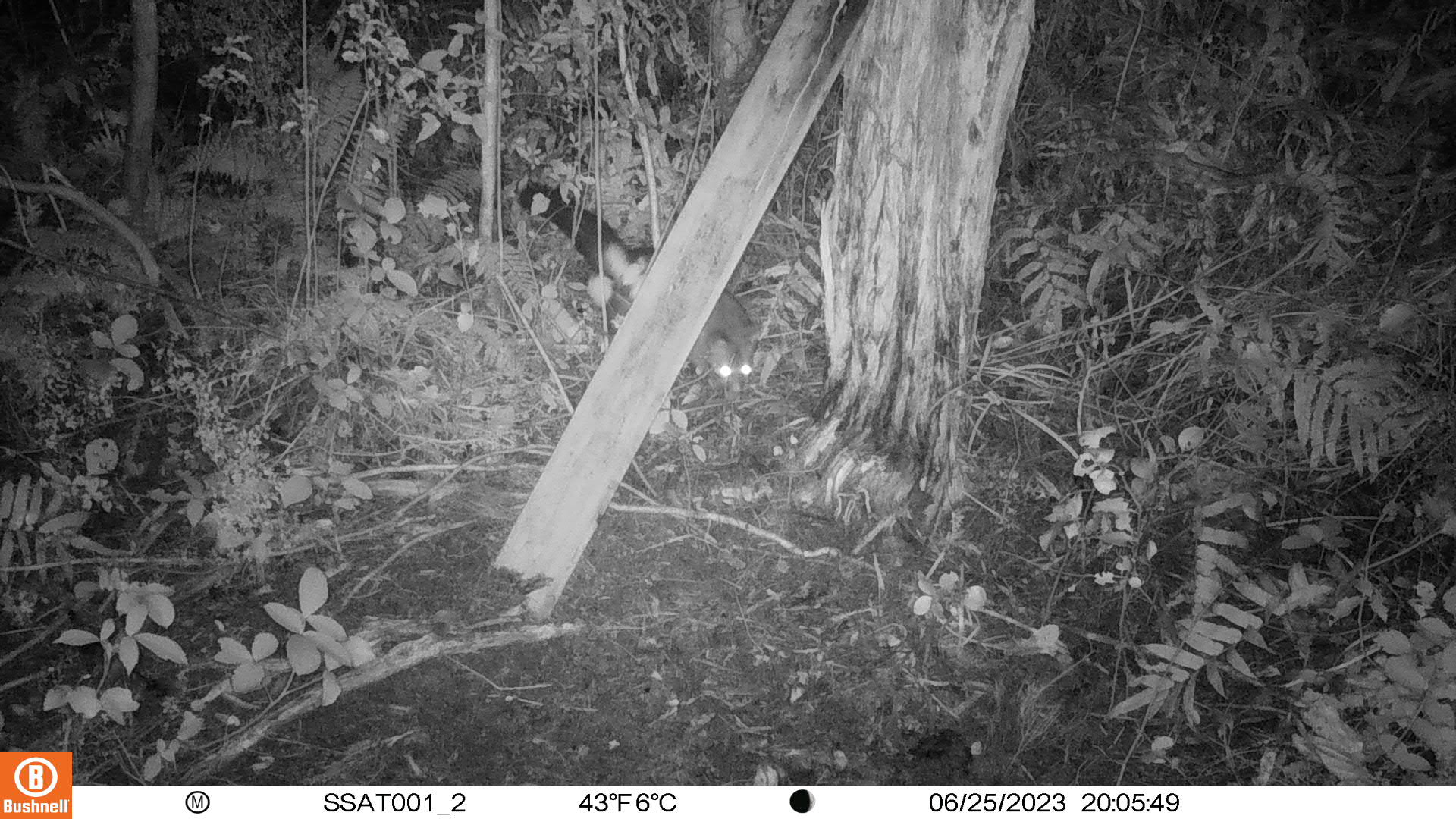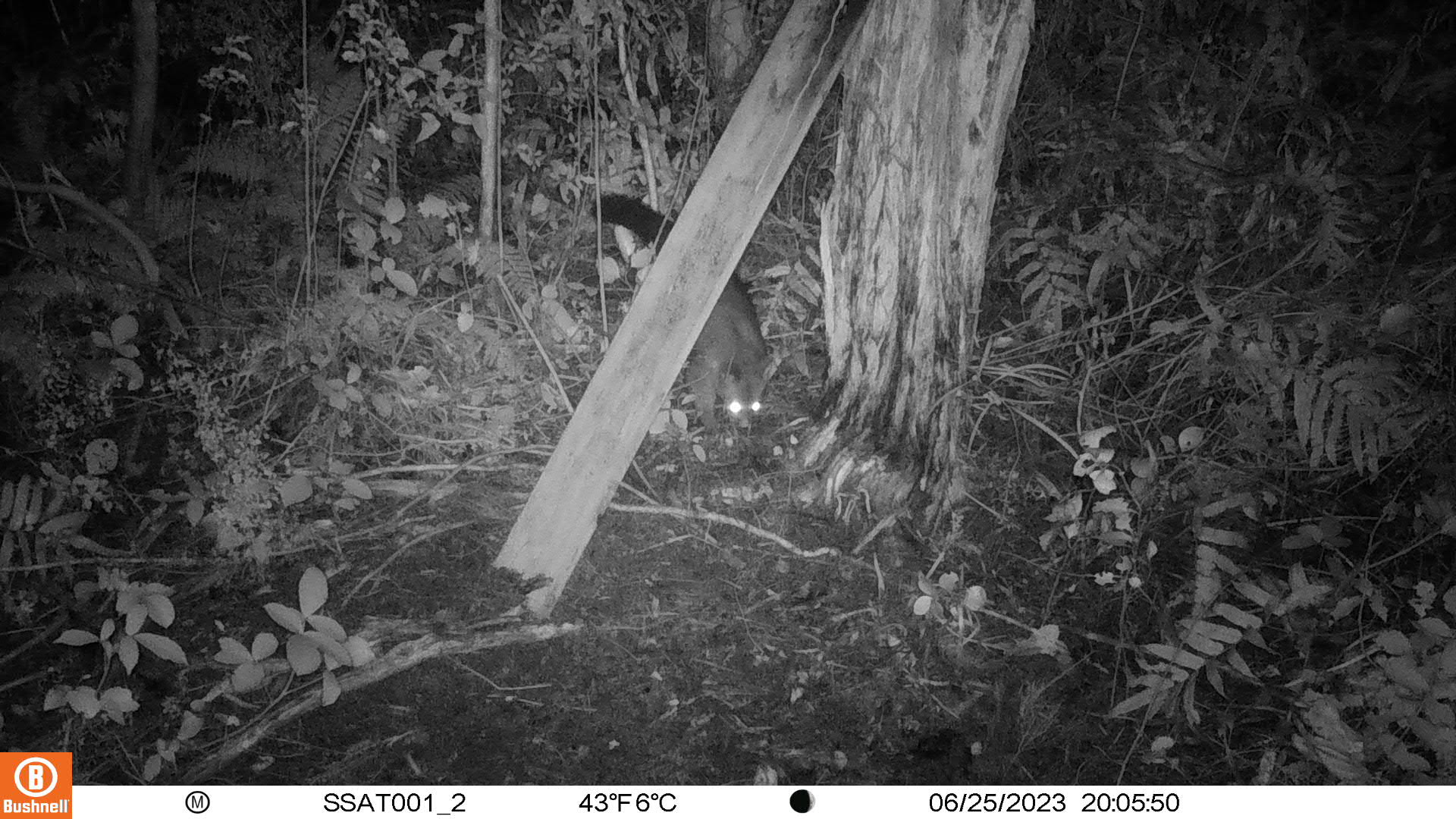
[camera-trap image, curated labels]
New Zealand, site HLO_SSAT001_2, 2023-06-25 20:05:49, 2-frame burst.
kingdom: Animalia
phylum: Chordata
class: Mammalia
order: Diprotodontia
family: Phalangeridae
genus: Trichosurus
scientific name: Trichosurus vulpecula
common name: common brushtail possum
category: possum